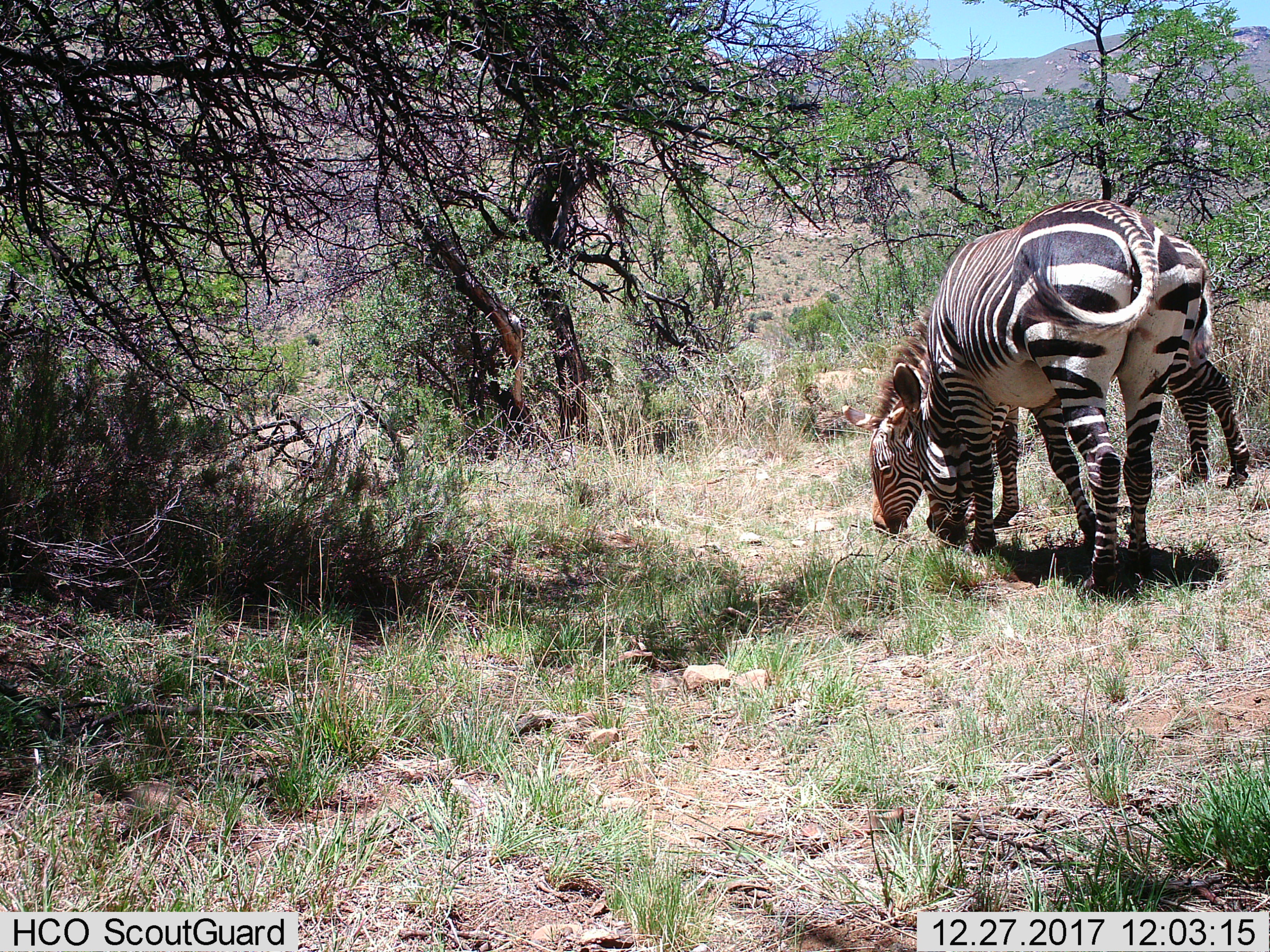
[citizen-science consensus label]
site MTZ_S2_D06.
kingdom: Animalia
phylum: Chordata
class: Mammalia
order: Perissodactyla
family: Equidae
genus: Equus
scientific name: Equus zebra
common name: mountain zebra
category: zebramountain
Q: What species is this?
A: Zebramountain (mountain zebra) (Equus zebra).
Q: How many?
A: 2.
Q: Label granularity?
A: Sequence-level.